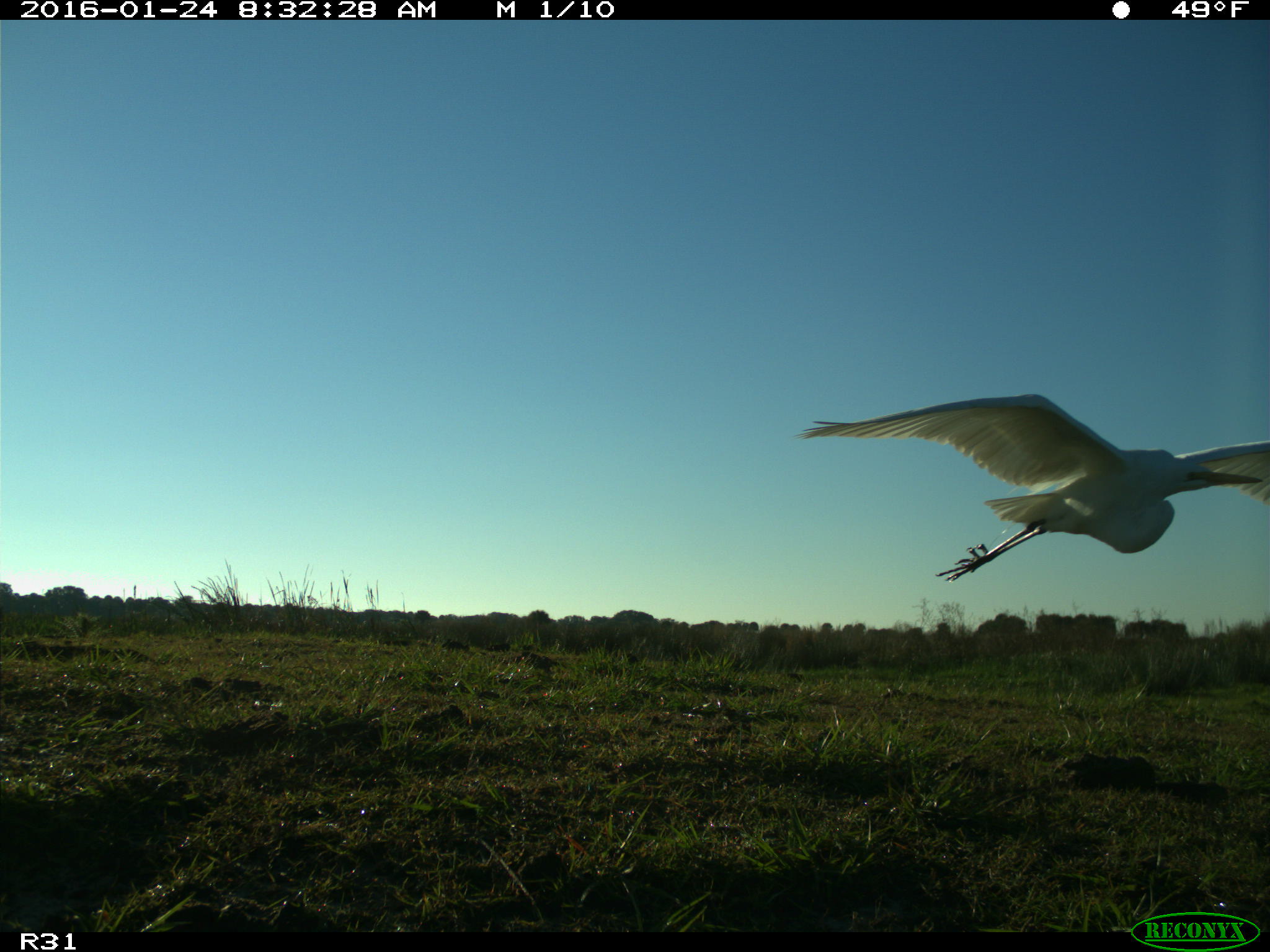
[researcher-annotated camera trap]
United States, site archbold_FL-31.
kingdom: Animalia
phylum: Chordata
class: Aves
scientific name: Aves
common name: birds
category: unidentified bird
Unidentified bird (birds) (Aves).